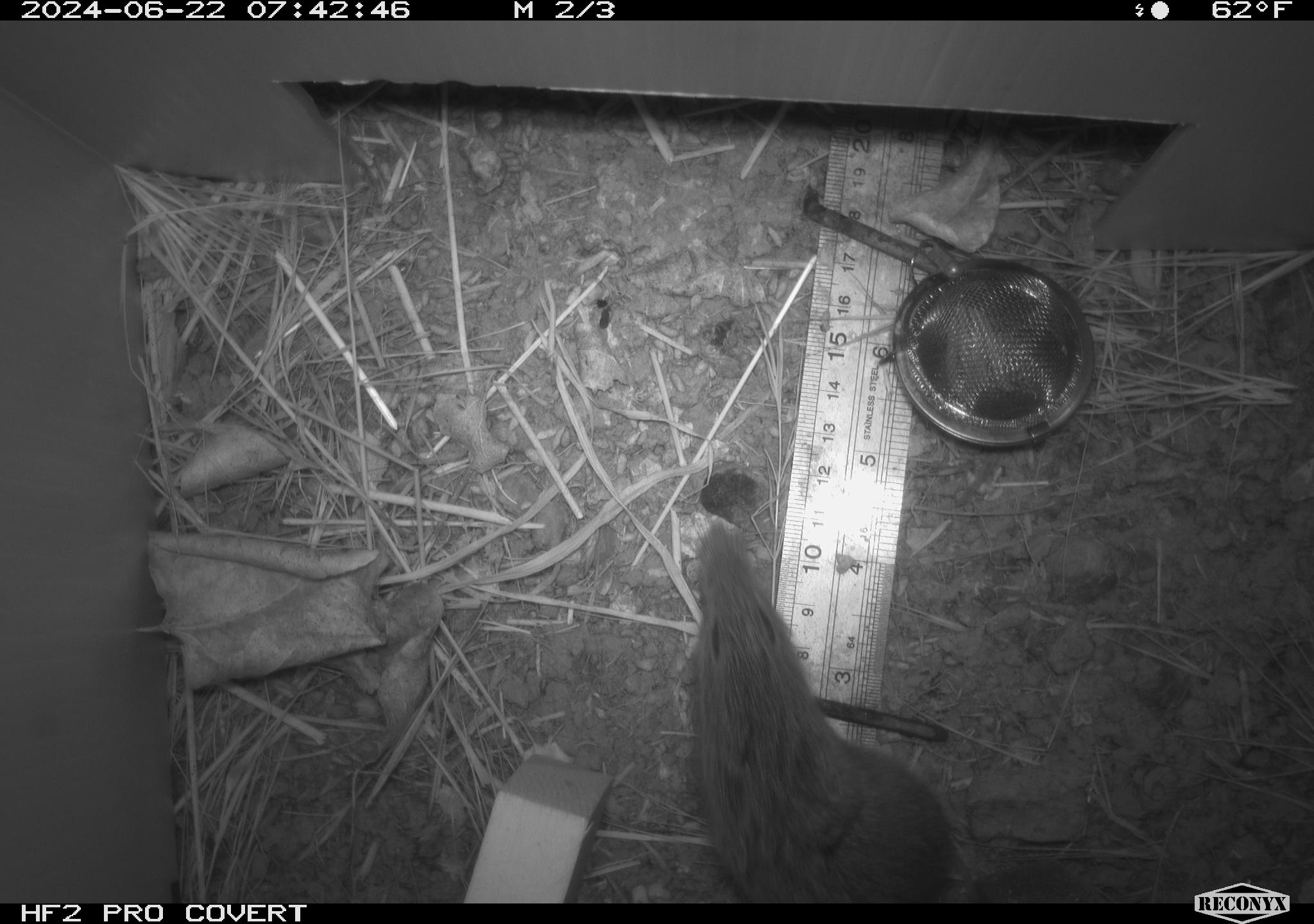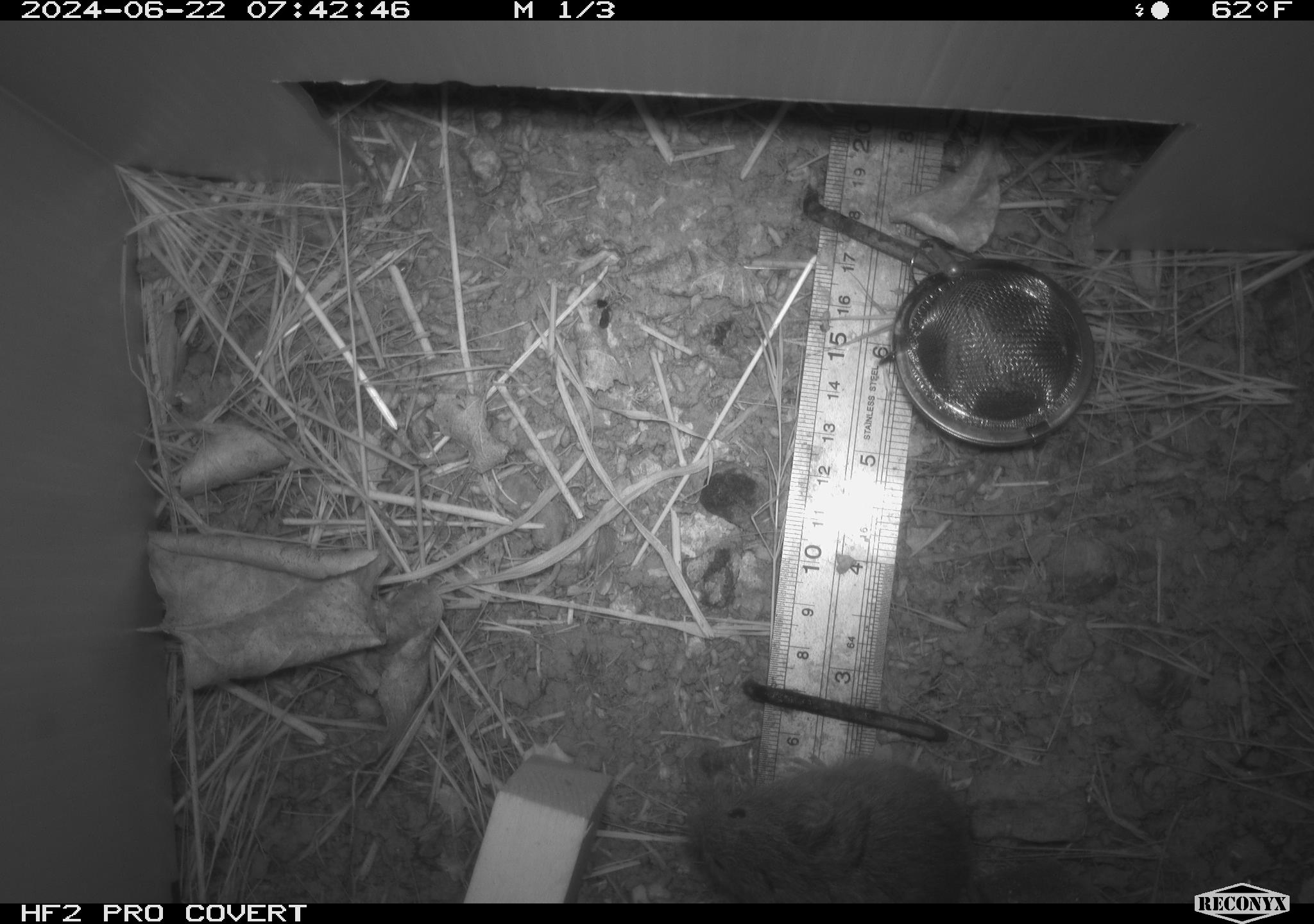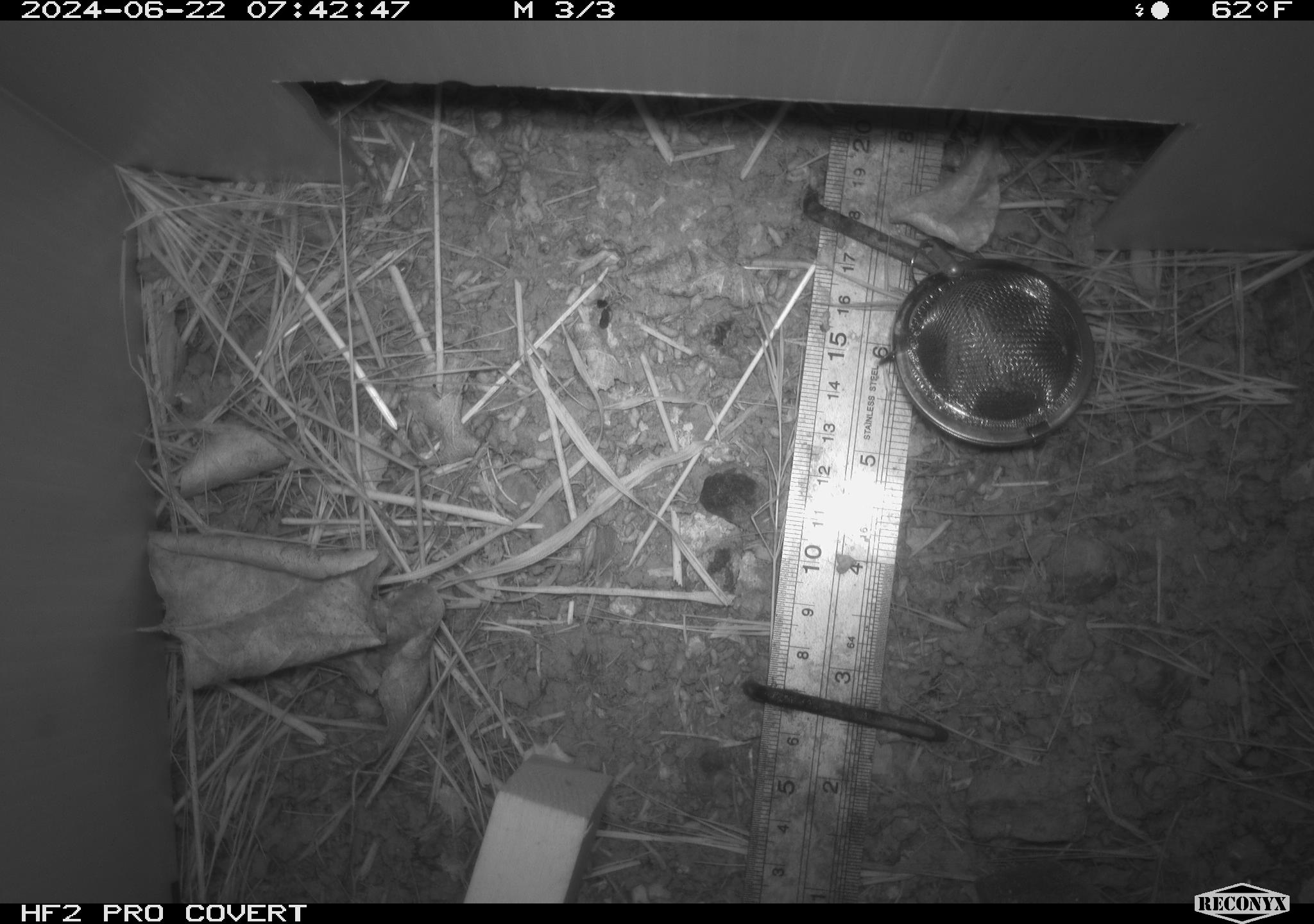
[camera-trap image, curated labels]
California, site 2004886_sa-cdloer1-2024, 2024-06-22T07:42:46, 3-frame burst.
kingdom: Animalia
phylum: Chordata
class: Mammalia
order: Rodentia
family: Cricetidae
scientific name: Arvicolinae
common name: voles, lemmings, and muskrats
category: arvicolinae subfamily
Arvicolinae subfamily (voles, lemmings, and muskrats) (Arvicolinae).